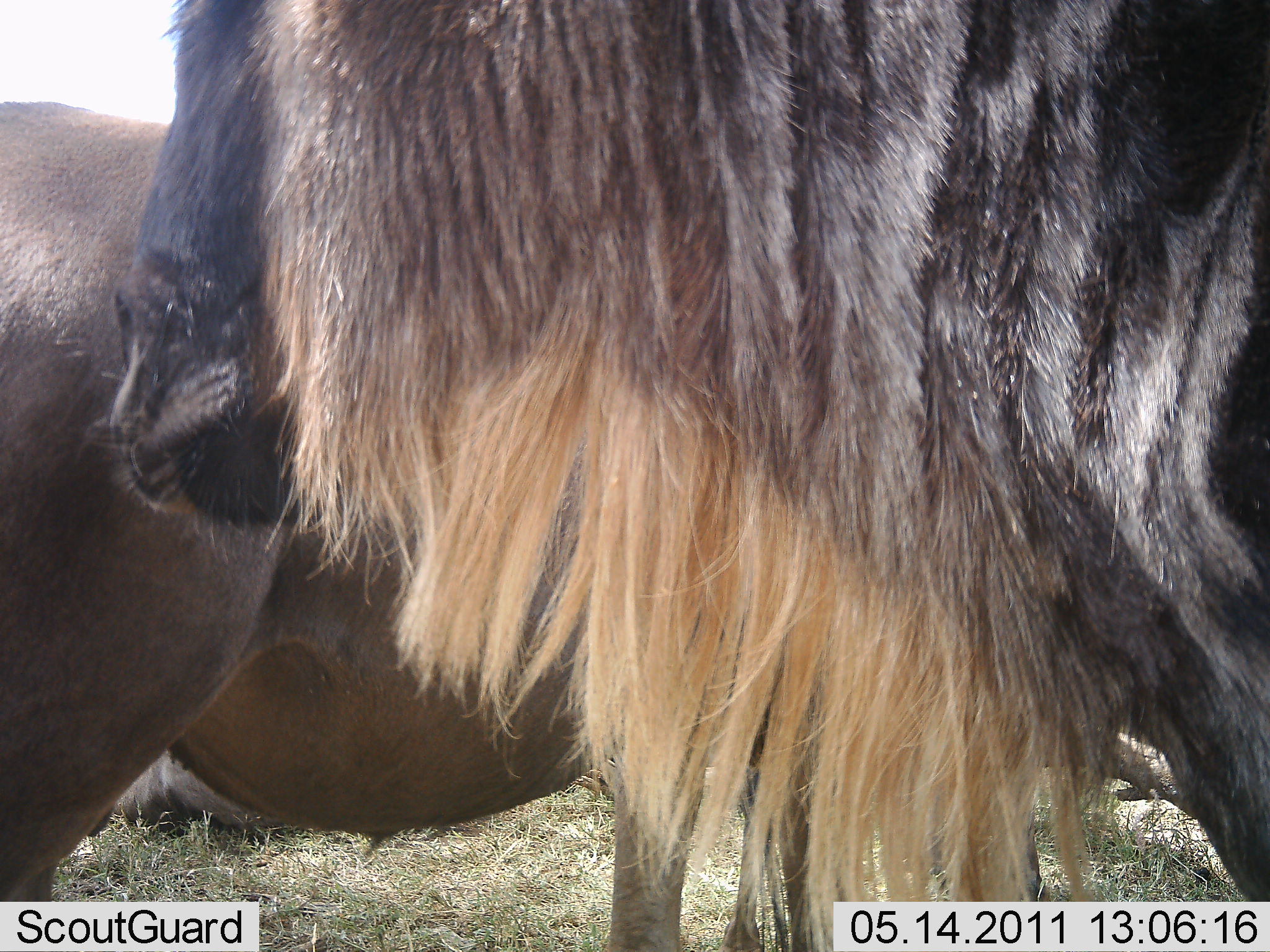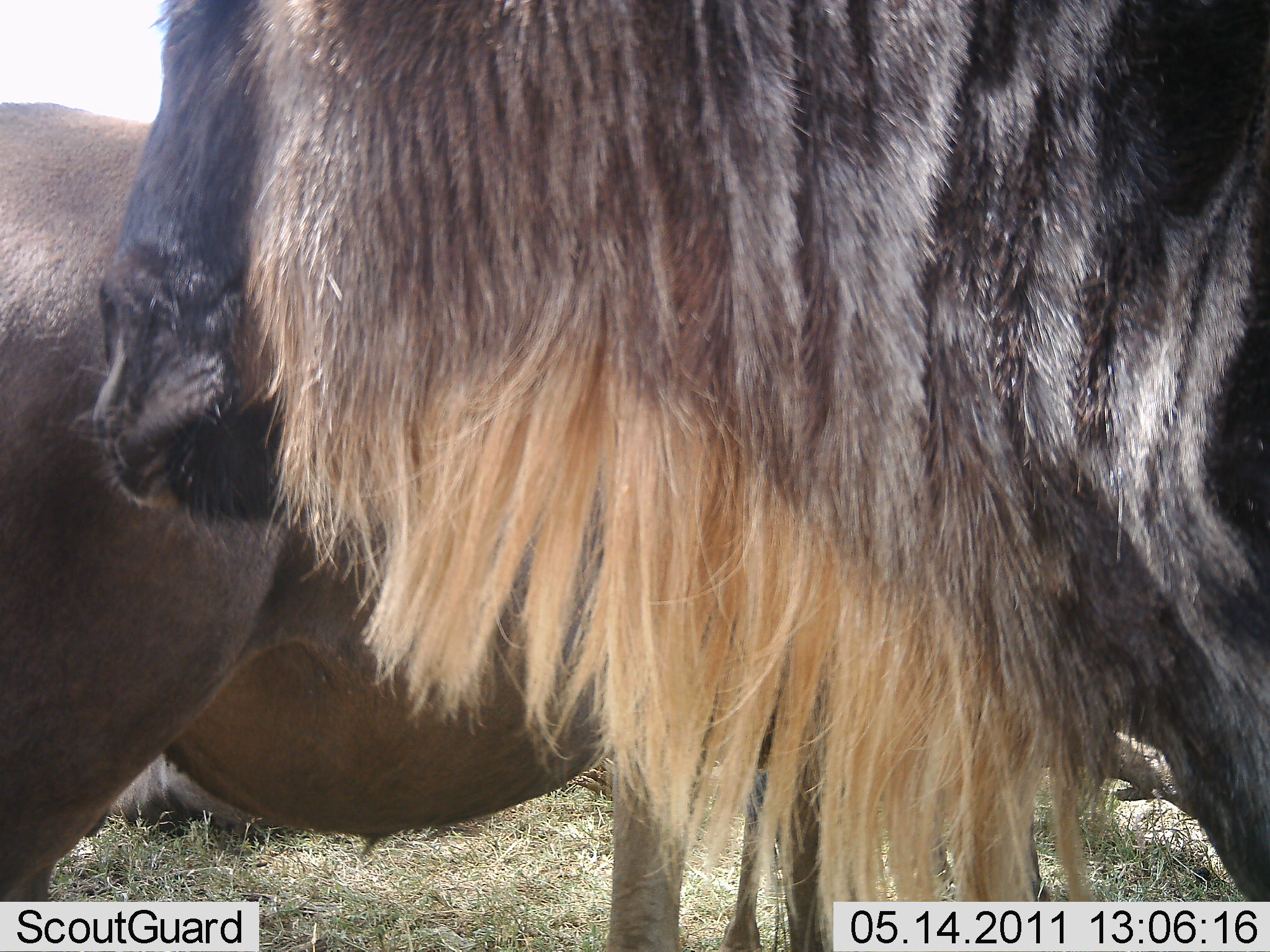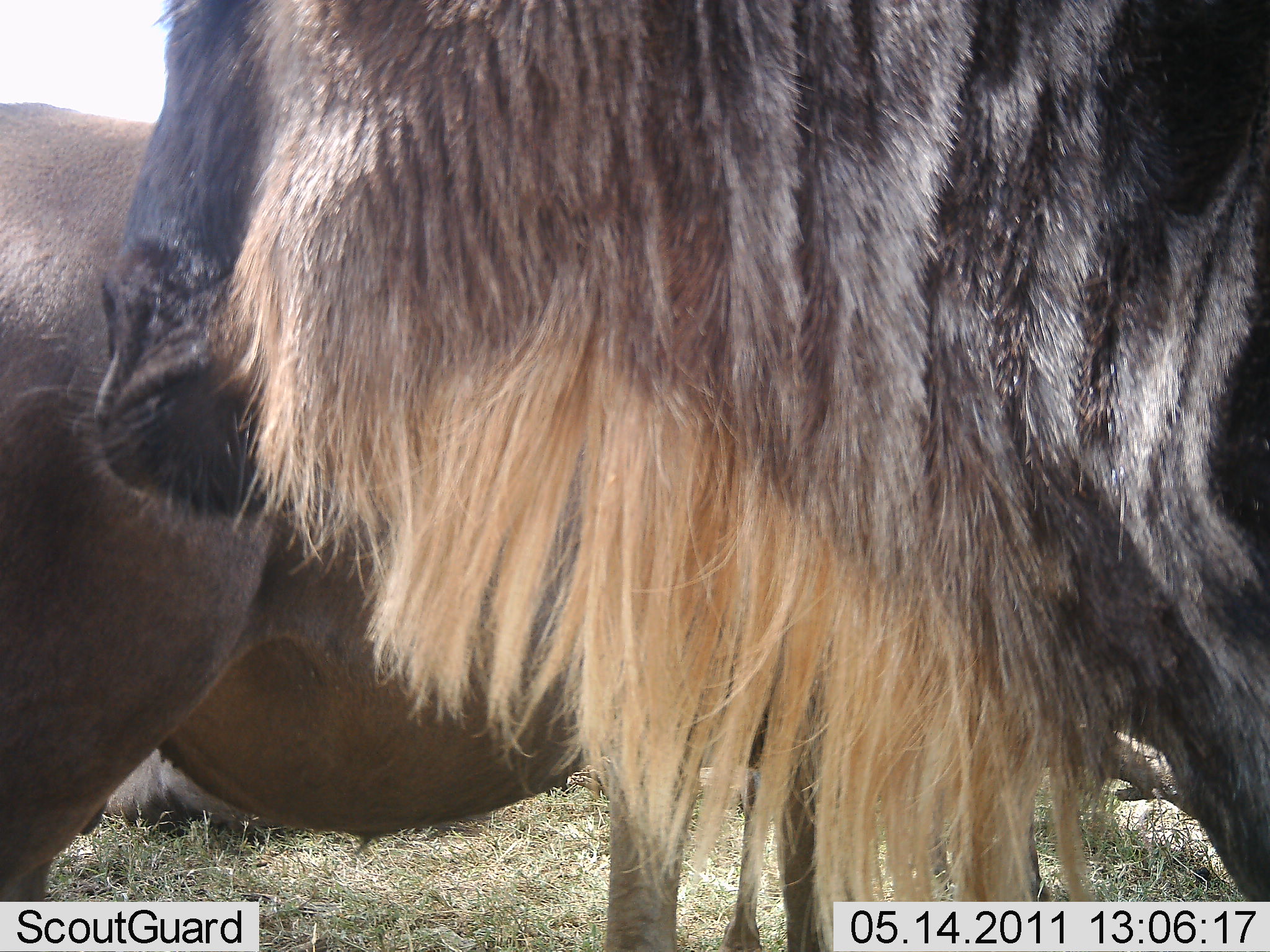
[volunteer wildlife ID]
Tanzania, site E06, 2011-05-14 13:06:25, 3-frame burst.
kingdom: Animalia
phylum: Chordata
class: Mammalia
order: Artiodactyla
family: Bovidae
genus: Connochaetes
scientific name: Connochaetes taurinus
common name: blue wildebeest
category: wildebeest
Wildebeest (blue wildebeest) (Connochaetes taurinus), count 3. Behavior (volunteer vote fractions): standing 93%, resting 43%, moving 0%, interacting 0%. Young present (vote fraction): 0%. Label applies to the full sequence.